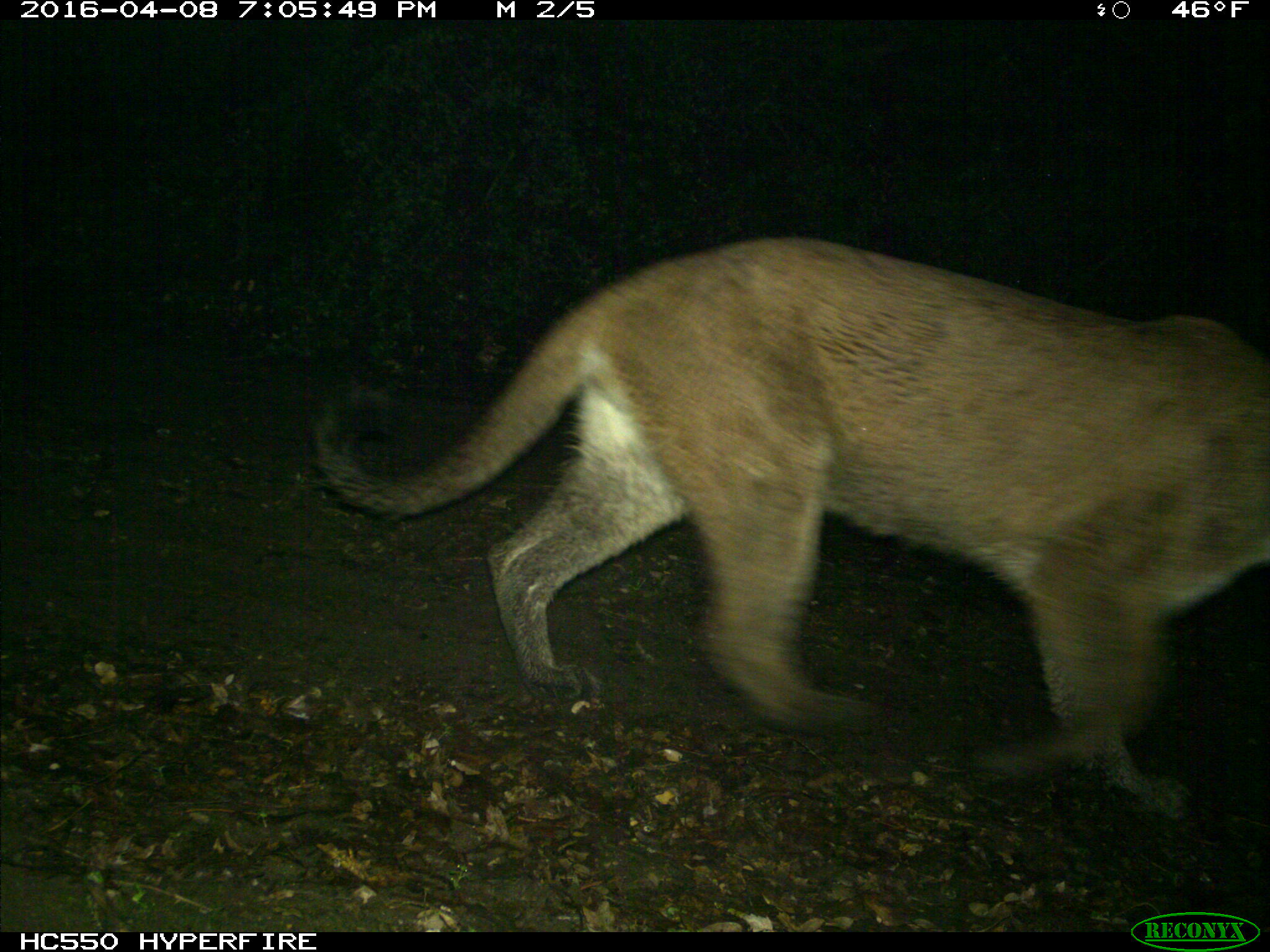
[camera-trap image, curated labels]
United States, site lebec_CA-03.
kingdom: Animalia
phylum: Chordata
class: Mammalia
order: Carnivora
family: Felidae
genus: Puma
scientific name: Puma concolor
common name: mountain lion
Puma concolor (mountain lion).